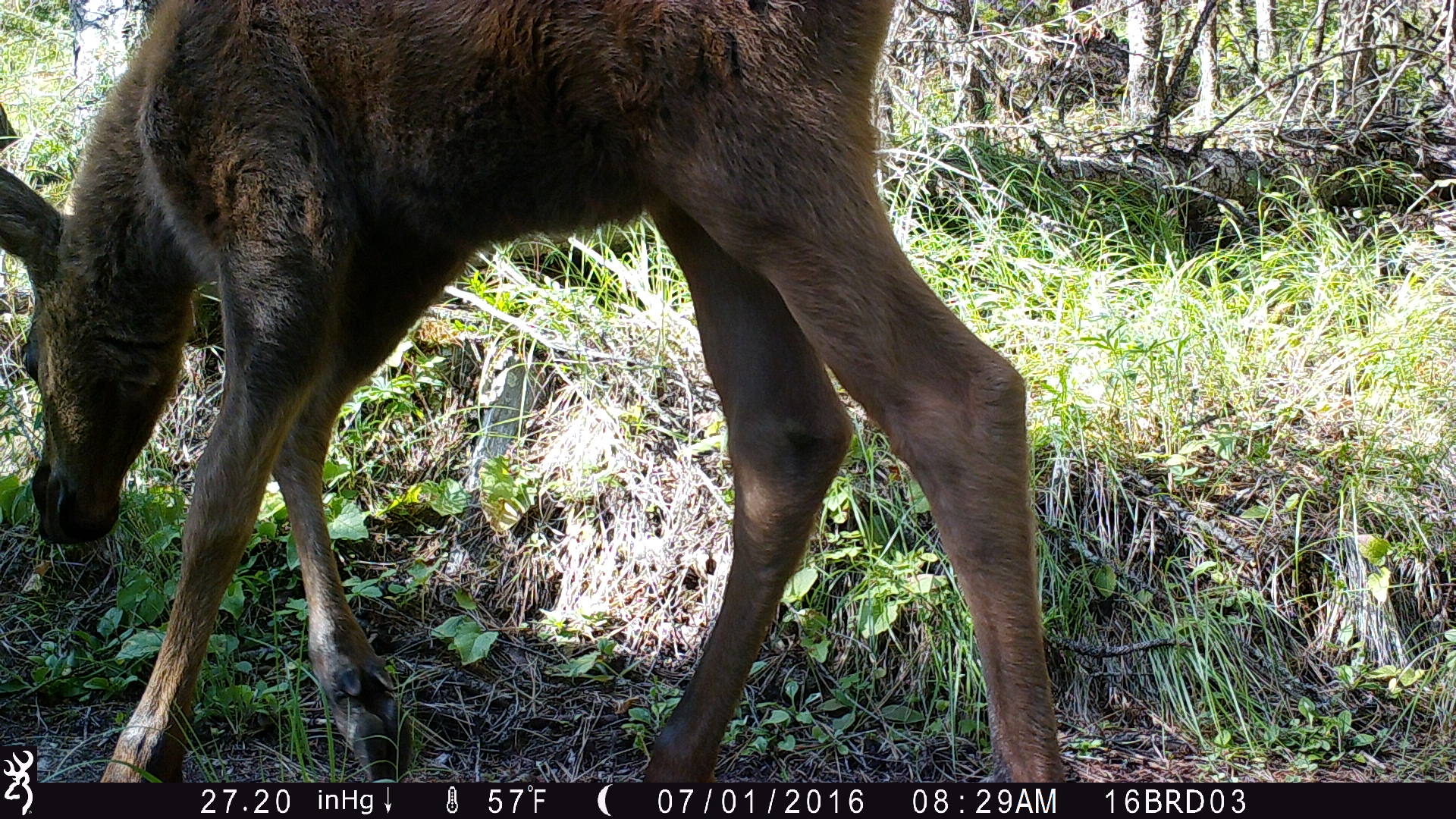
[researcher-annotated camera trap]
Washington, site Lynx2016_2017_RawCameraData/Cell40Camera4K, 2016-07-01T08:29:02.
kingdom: Animalia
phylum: Chordata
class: Mammalia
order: Artiodactyla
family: Cervidae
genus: Alces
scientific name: Alces alces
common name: moose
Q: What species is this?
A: Alces alces (moose).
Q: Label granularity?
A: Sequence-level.